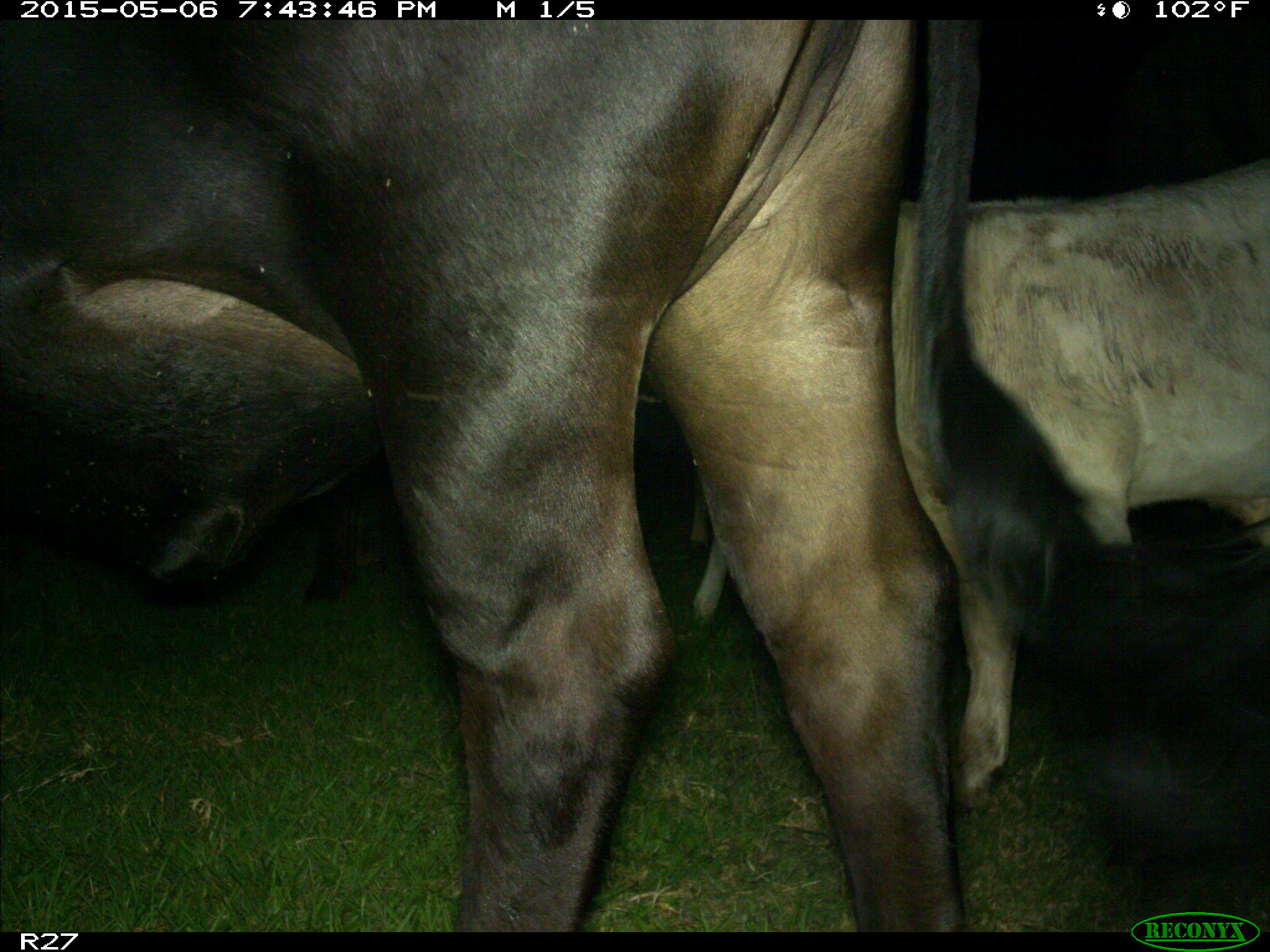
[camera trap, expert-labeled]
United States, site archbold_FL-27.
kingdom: Animalia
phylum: Chordata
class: Mammalia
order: Artiodactyla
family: Bovidae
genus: Bos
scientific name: Bos taurus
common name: domestic cow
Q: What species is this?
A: Bos taurus (domestic cow).